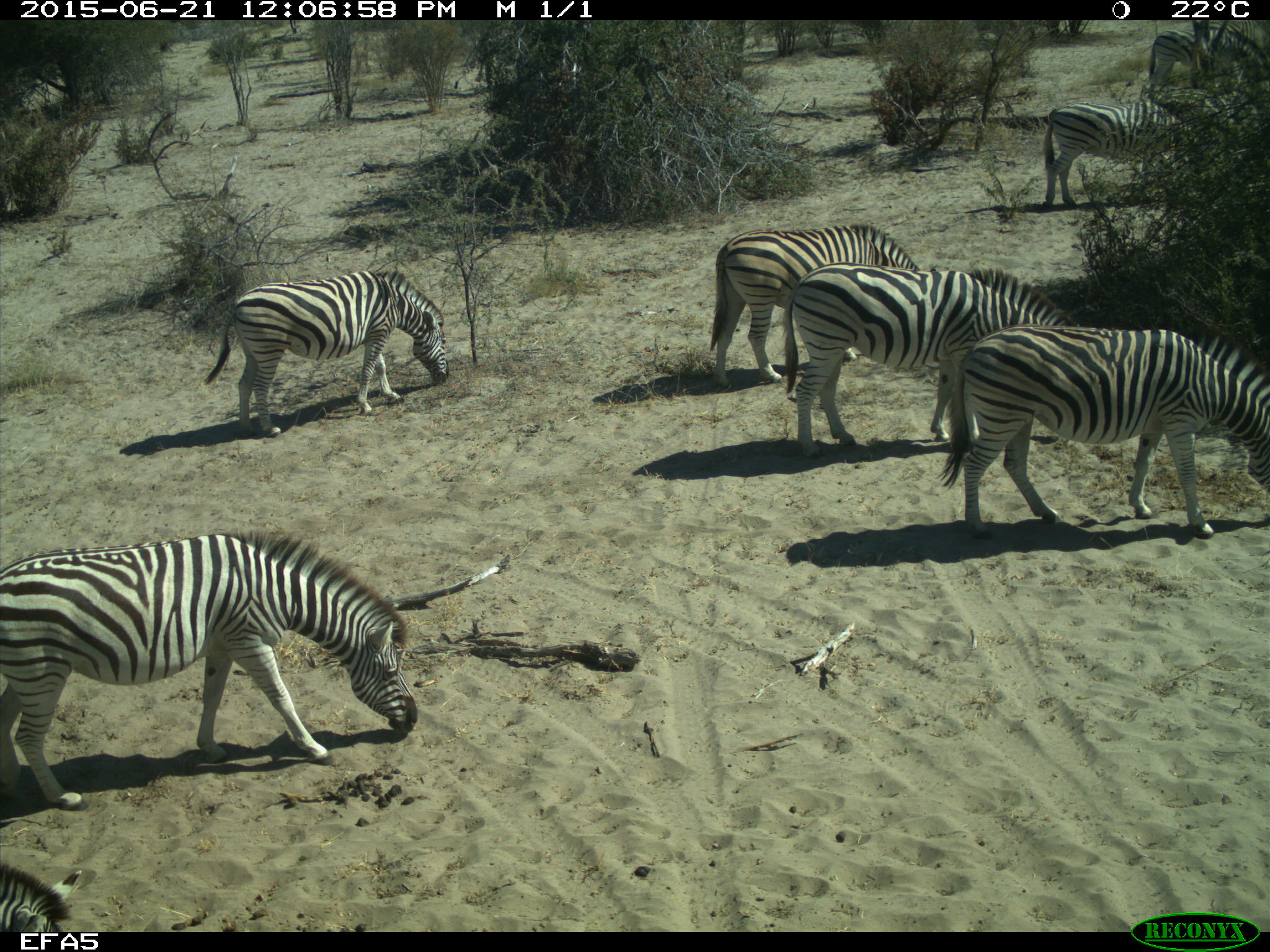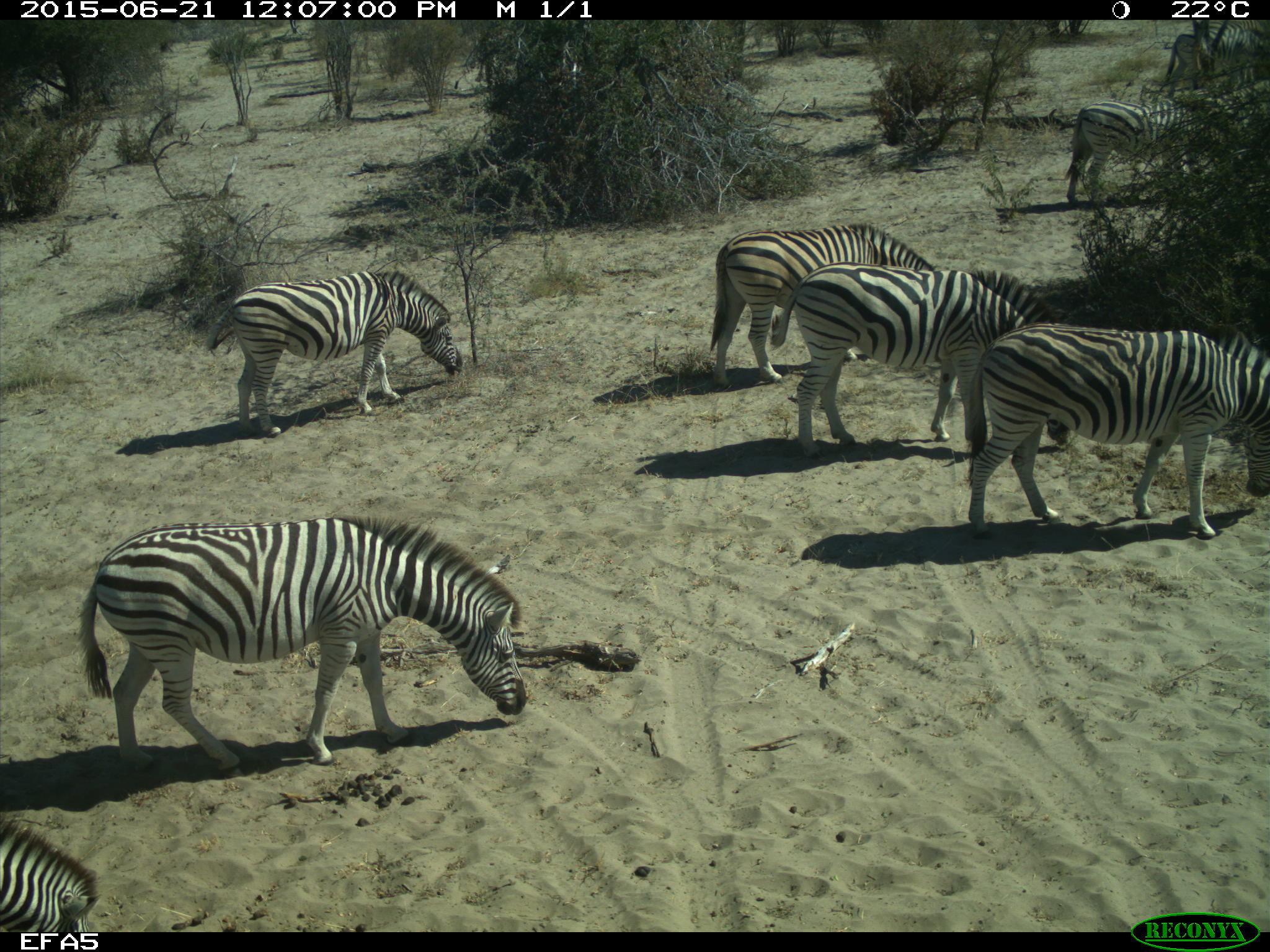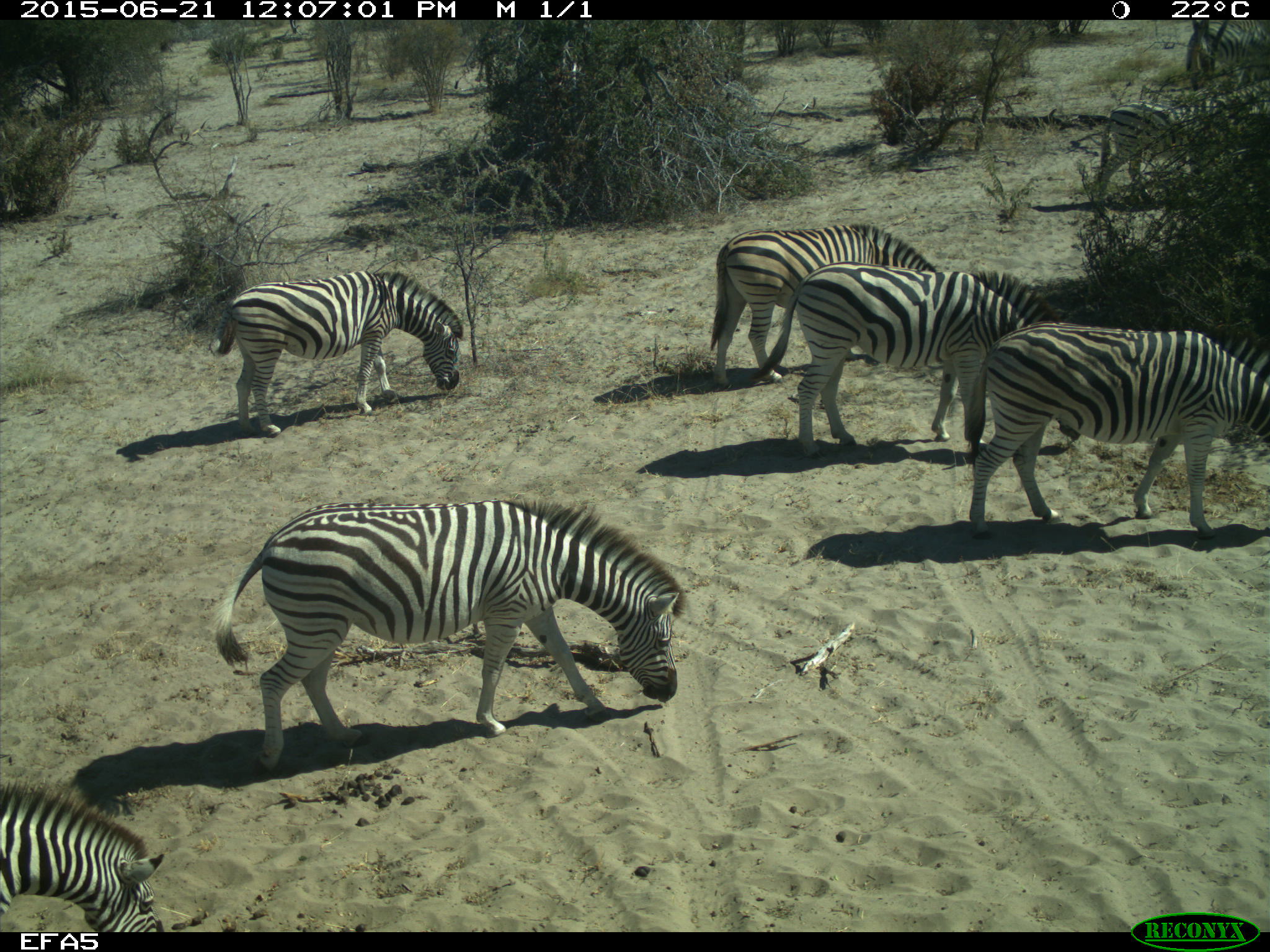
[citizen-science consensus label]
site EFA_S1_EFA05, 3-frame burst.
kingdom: Animalia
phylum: Chordata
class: Mammalia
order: Perissodactyla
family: Equidae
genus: Equus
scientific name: Equus quagga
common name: plains zebra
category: zebraplains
Zebraplains (plains zebra) (Equus quagga), count 8. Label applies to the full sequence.